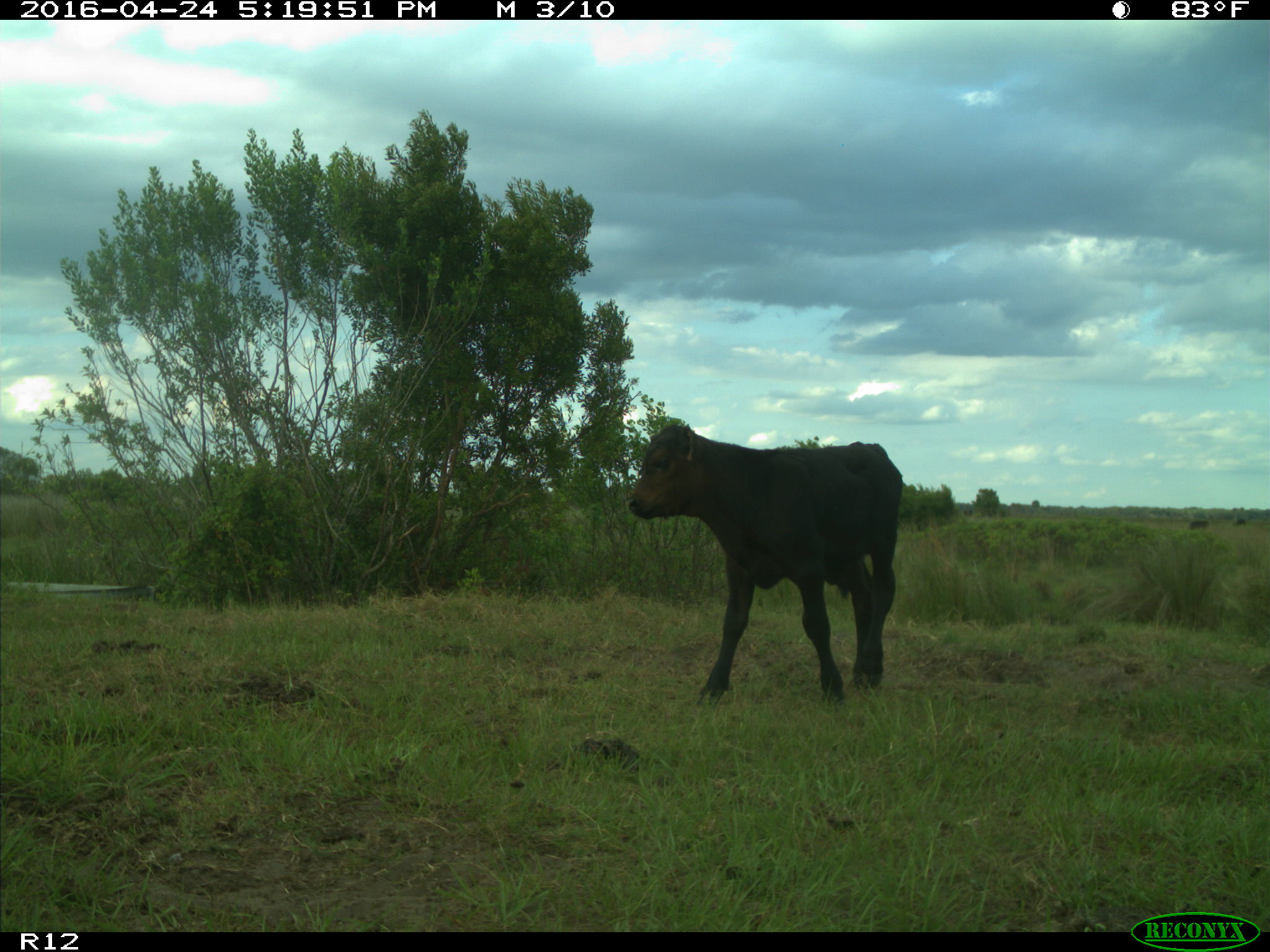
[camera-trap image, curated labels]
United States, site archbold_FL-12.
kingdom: Animalia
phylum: Chordata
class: Mammalia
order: Artiodactyla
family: Bovidae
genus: Bos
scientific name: Bos taurus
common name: domestic cow